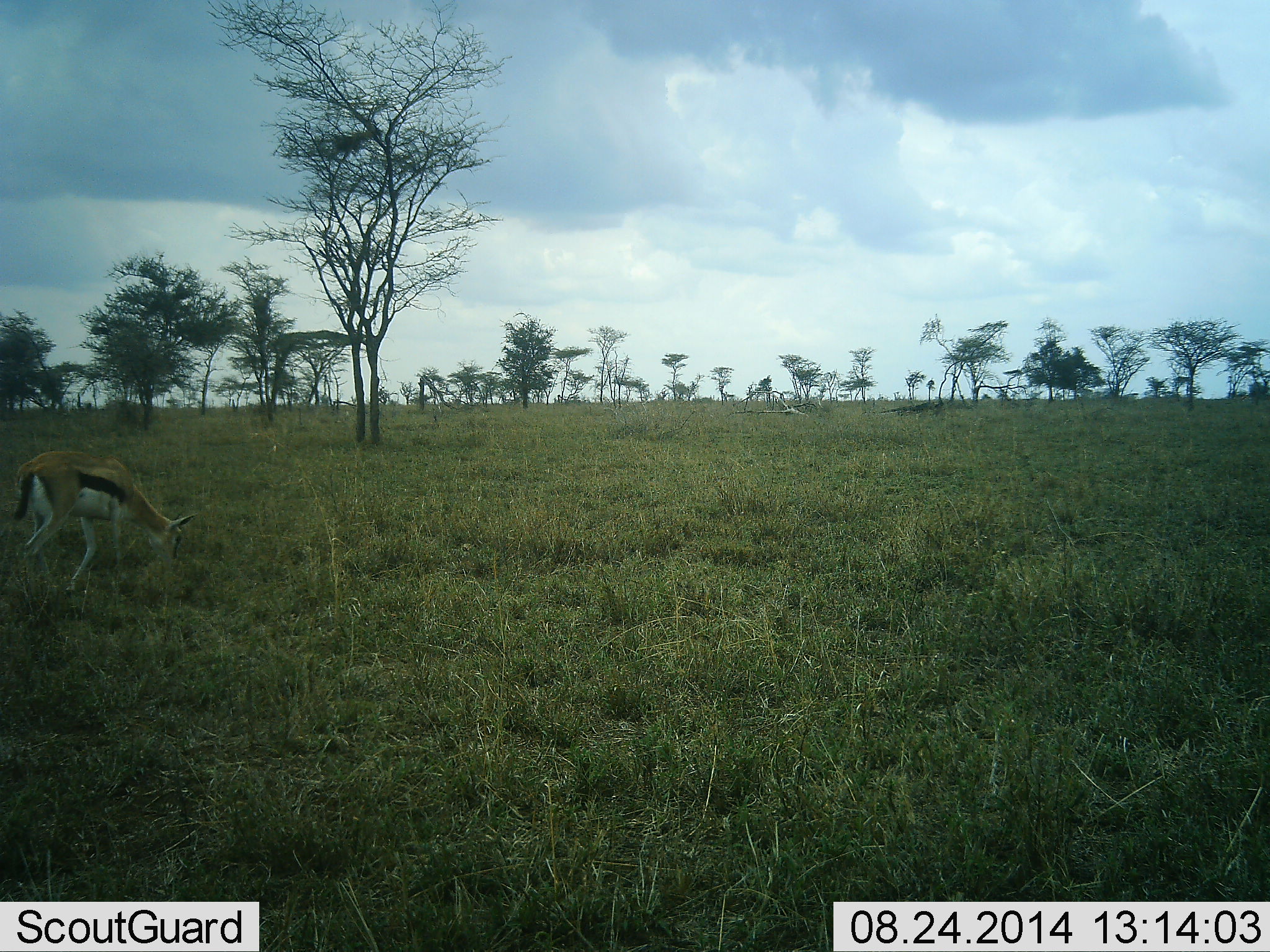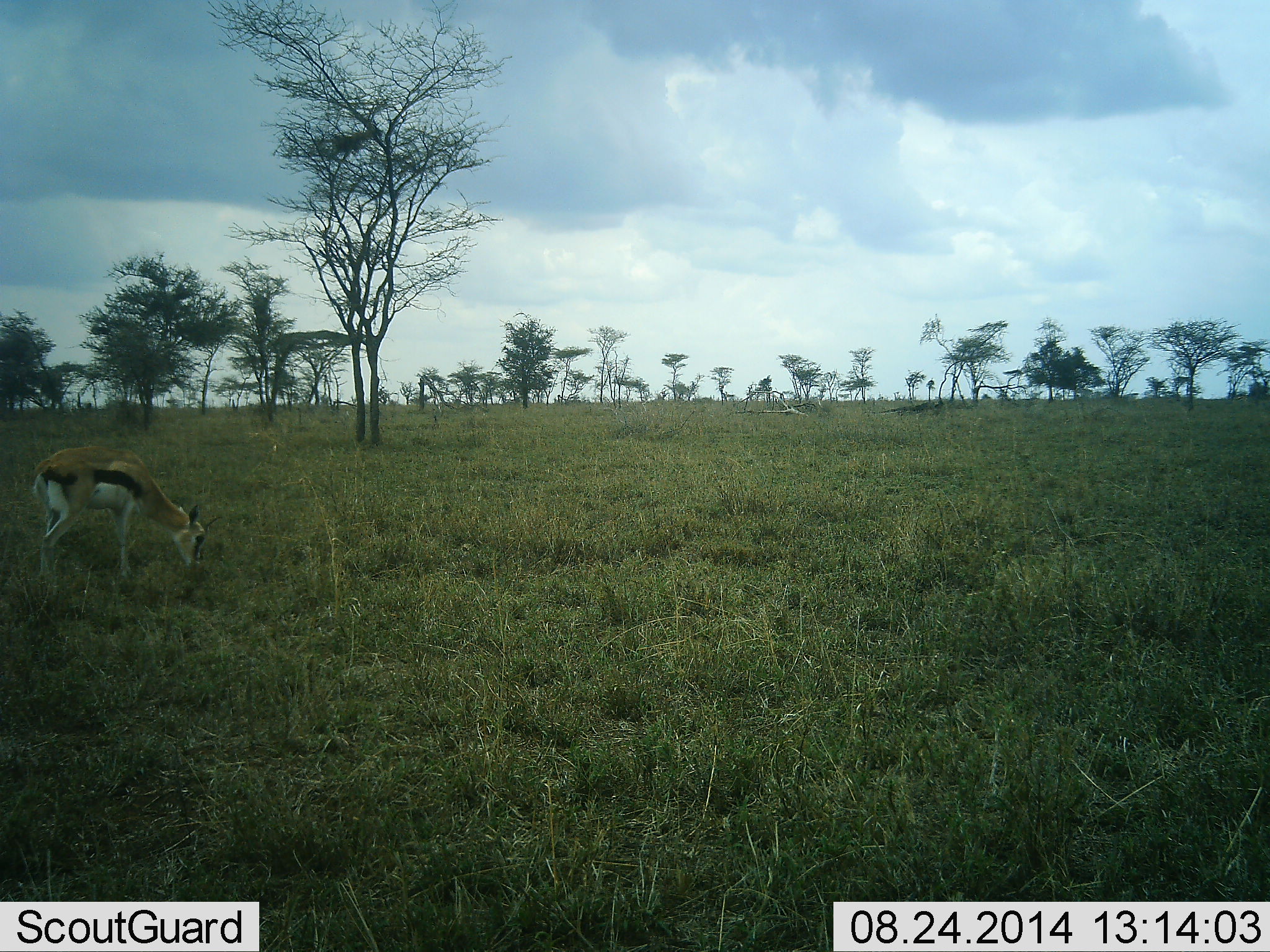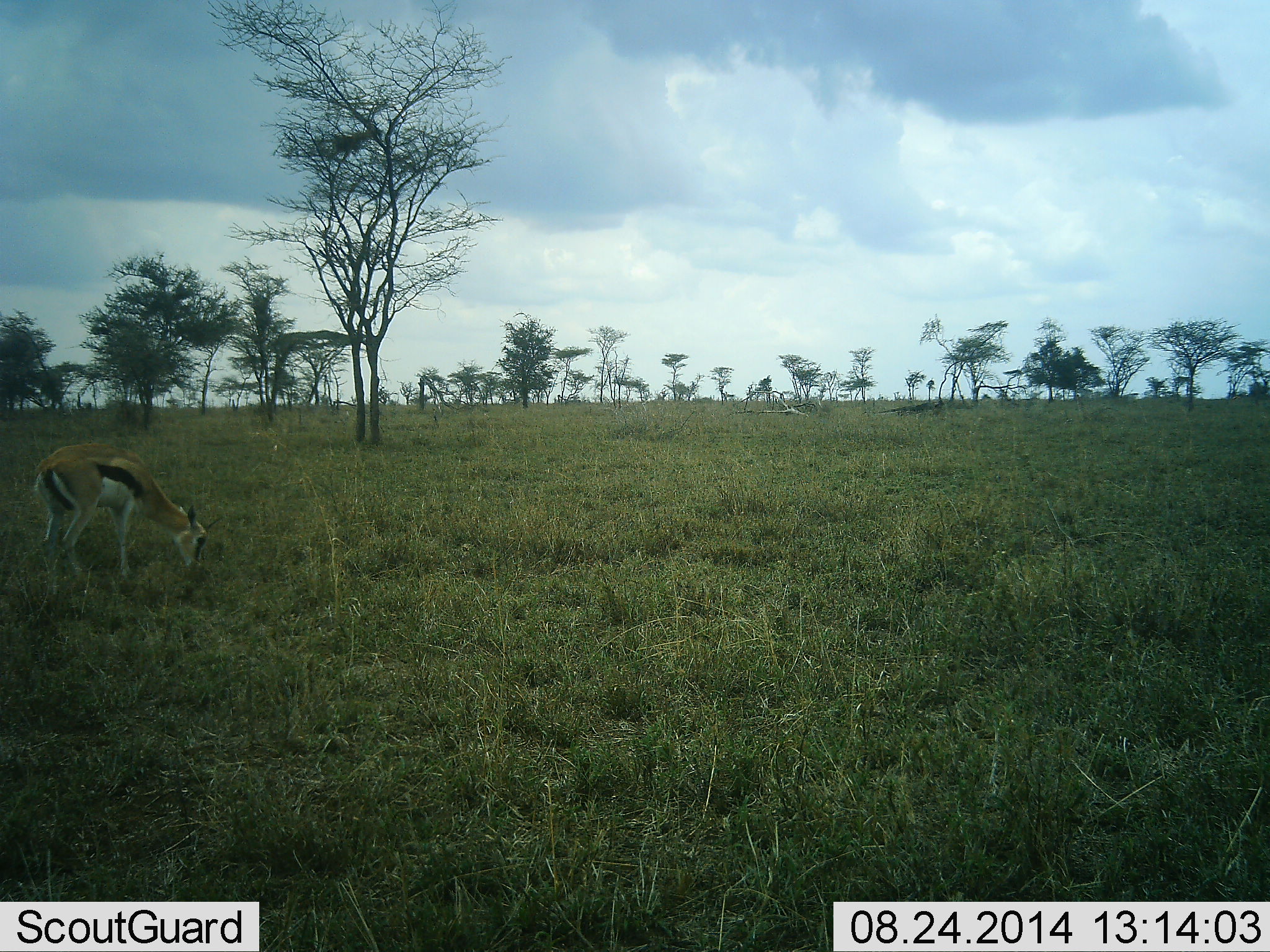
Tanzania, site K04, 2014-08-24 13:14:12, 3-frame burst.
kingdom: Animalia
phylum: Chordata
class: Mammalia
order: Artiodactyla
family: Bovidae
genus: Eudorcas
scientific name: Eudorcas thomsonii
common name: thomson's gazelle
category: gazellethomsons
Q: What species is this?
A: Gazellethomsons (thomson's gazelle) (Eudorcas thomsonii).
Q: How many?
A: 1.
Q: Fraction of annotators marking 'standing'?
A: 20%.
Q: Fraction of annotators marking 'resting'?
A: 0%.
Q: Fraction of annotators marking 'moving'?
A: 0%.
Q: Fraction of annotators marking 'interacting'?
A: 0%.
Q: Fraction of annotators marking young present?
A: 10%.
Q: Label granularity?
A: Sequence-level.